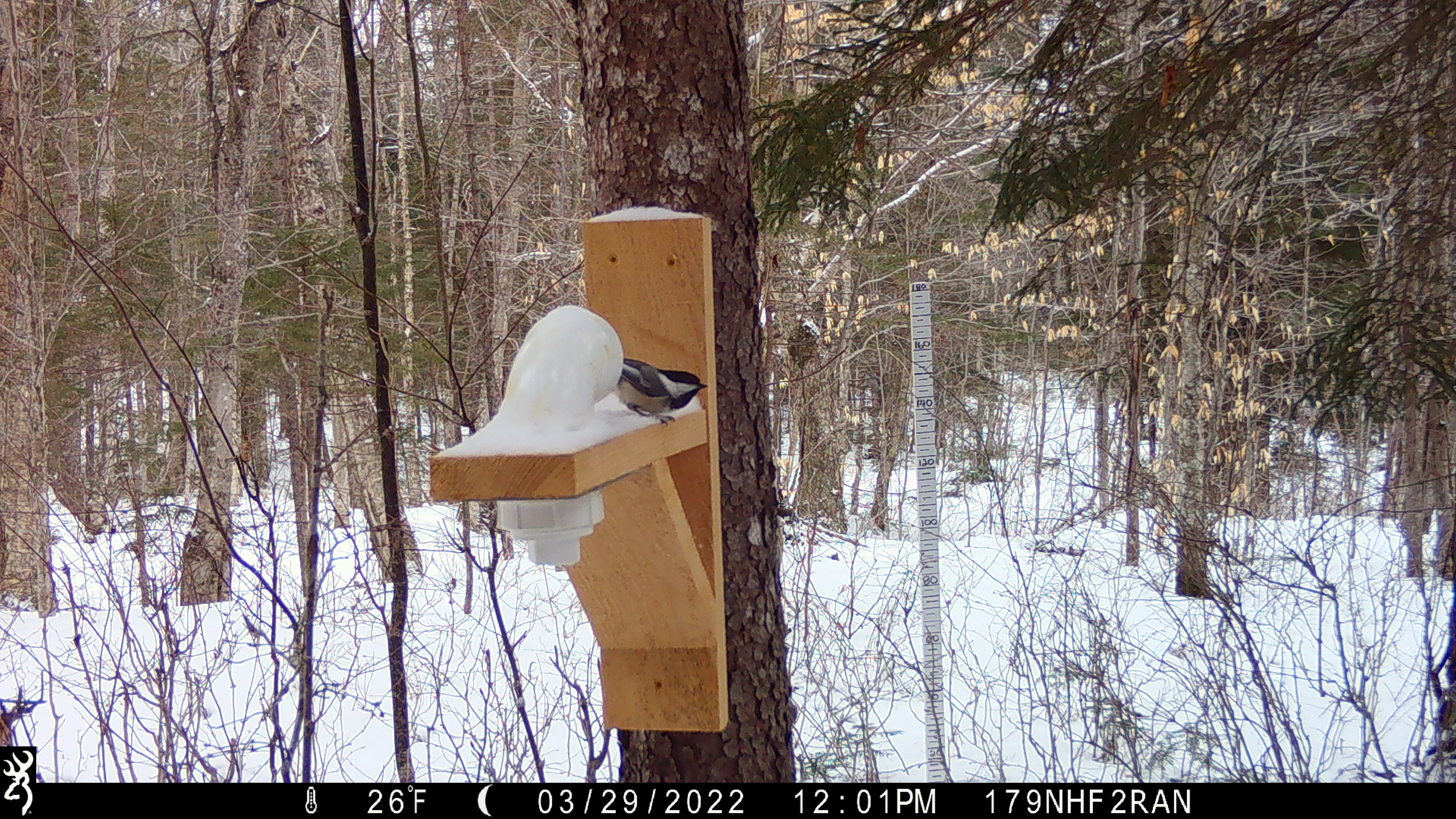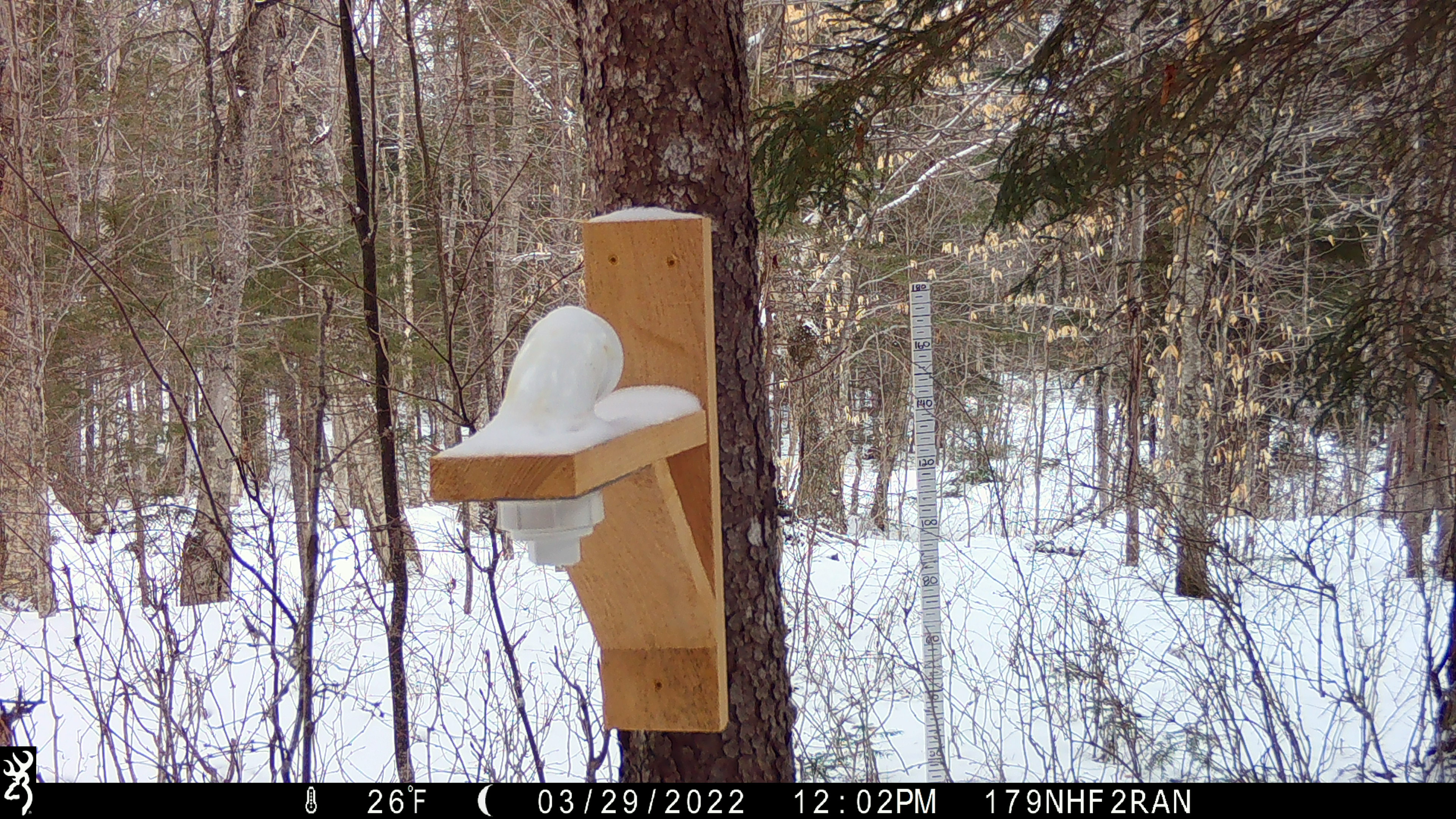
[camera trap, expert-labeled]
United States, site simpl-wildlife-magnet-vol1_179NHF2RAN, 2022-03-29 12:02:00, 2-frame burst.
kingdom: Animalia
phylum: Chordata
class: Aves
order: Passeriformes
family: Paridae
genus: Poecile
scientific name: Poecile atricapillus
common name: black-capped chickadee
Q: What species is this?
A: Black-capped chickadee (Poecile atricapillus).